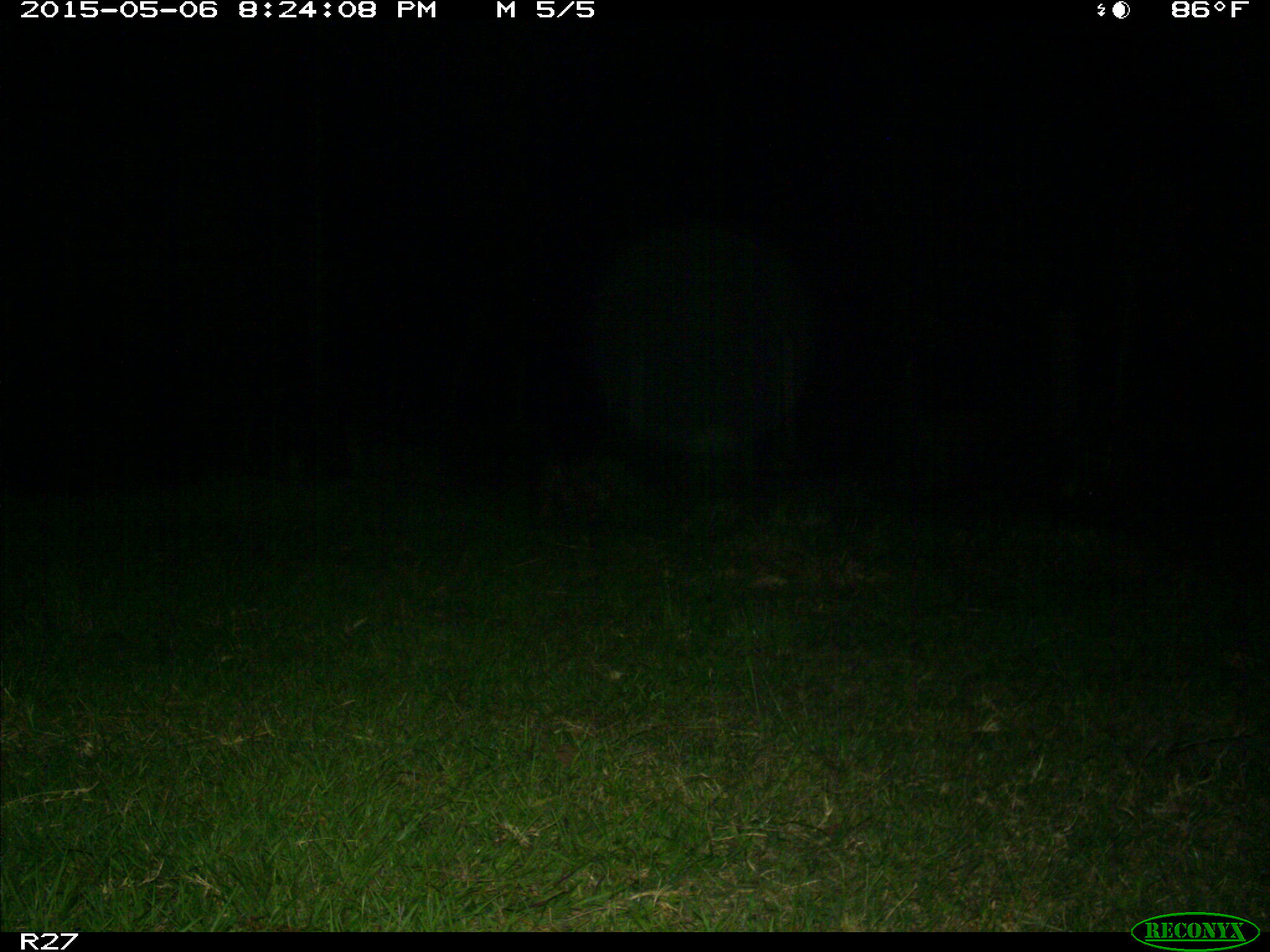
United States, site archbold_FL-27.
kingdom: Animalia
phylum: Chordata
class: Mammalia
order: Artiodactyla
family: Suidae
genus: Sus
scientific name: Sus scrofa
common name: wild boar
Sus scrofa (wild boar).